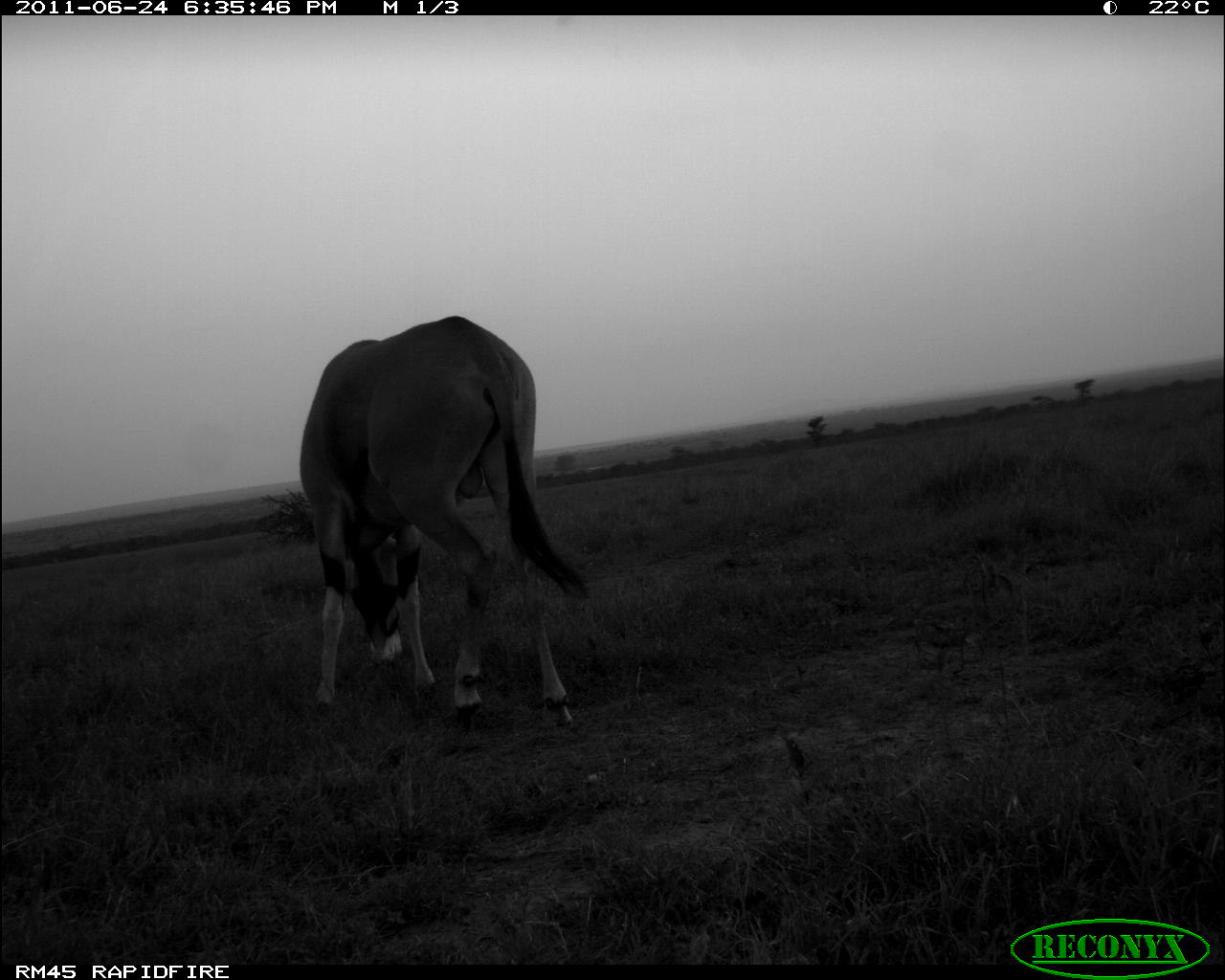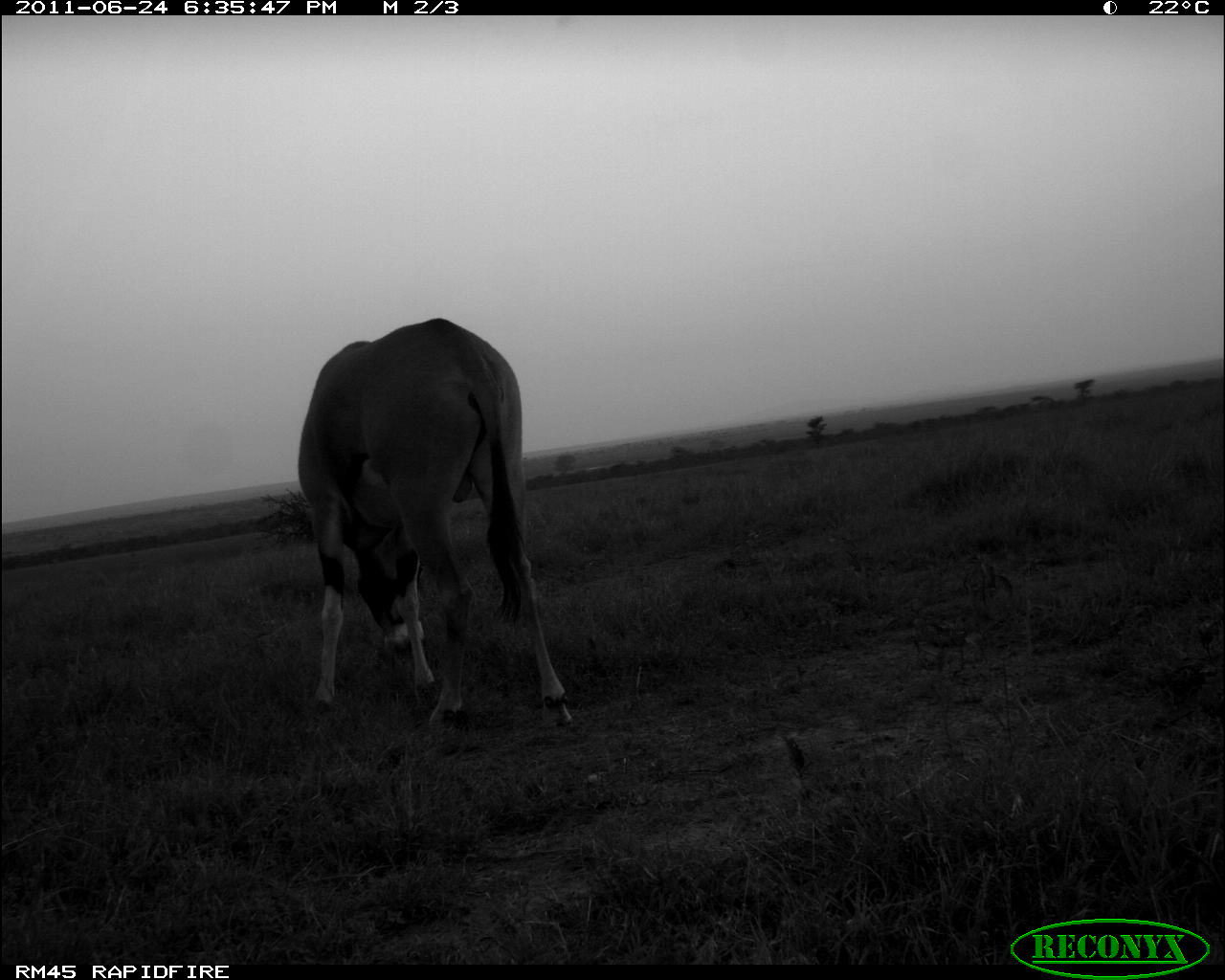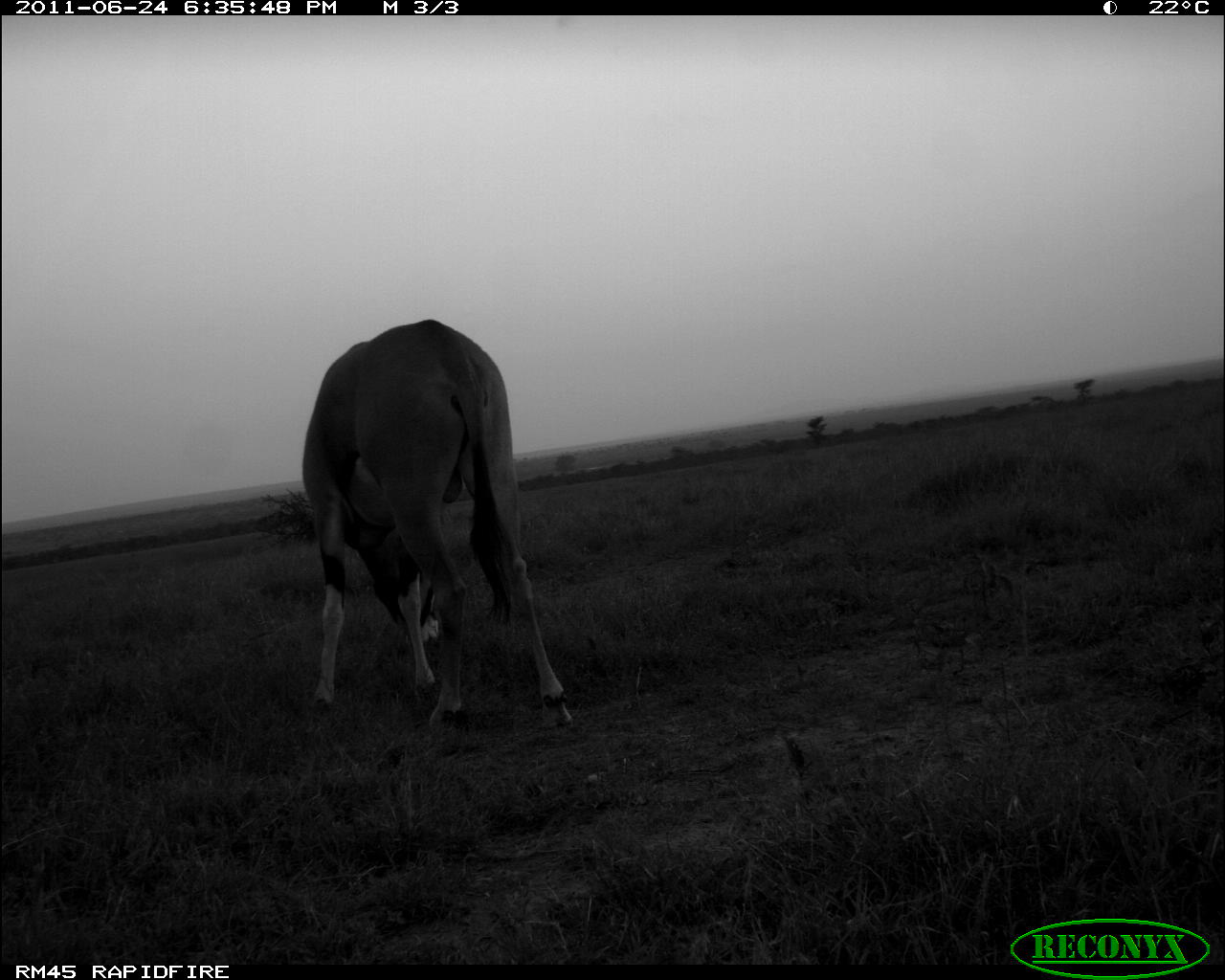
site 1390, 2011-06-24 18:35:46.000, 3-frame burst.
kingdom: Animalia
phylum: Chordata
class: Mammalia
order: Artiodactyla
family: Bovidae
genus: Oryx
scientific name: Oryx beisa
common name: east african oryx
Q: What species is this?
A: Oryx beisa (east african oryx).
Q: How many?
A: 1.